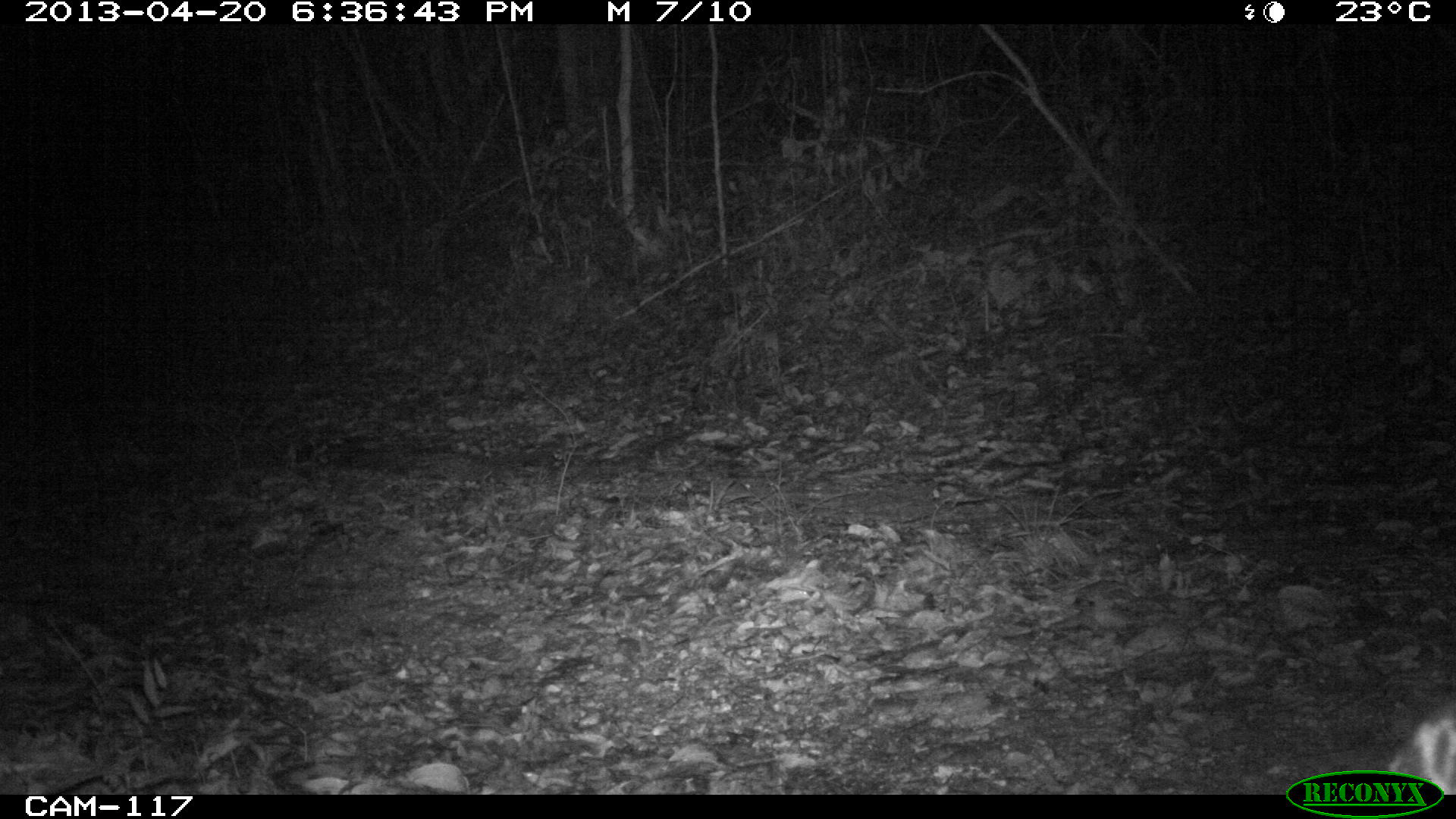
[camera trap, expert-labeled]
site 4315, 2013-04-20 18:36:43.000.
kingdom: Animalia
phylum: Chordata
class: Mammalia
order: Carnivora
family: Felidae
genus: Leopardus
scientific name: Leopardus pardalis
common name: ocelot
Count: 1.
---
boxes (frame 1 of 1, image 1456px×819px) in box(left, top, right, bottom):
leopardus pardalis: box(1382, 698, 1456, 791)